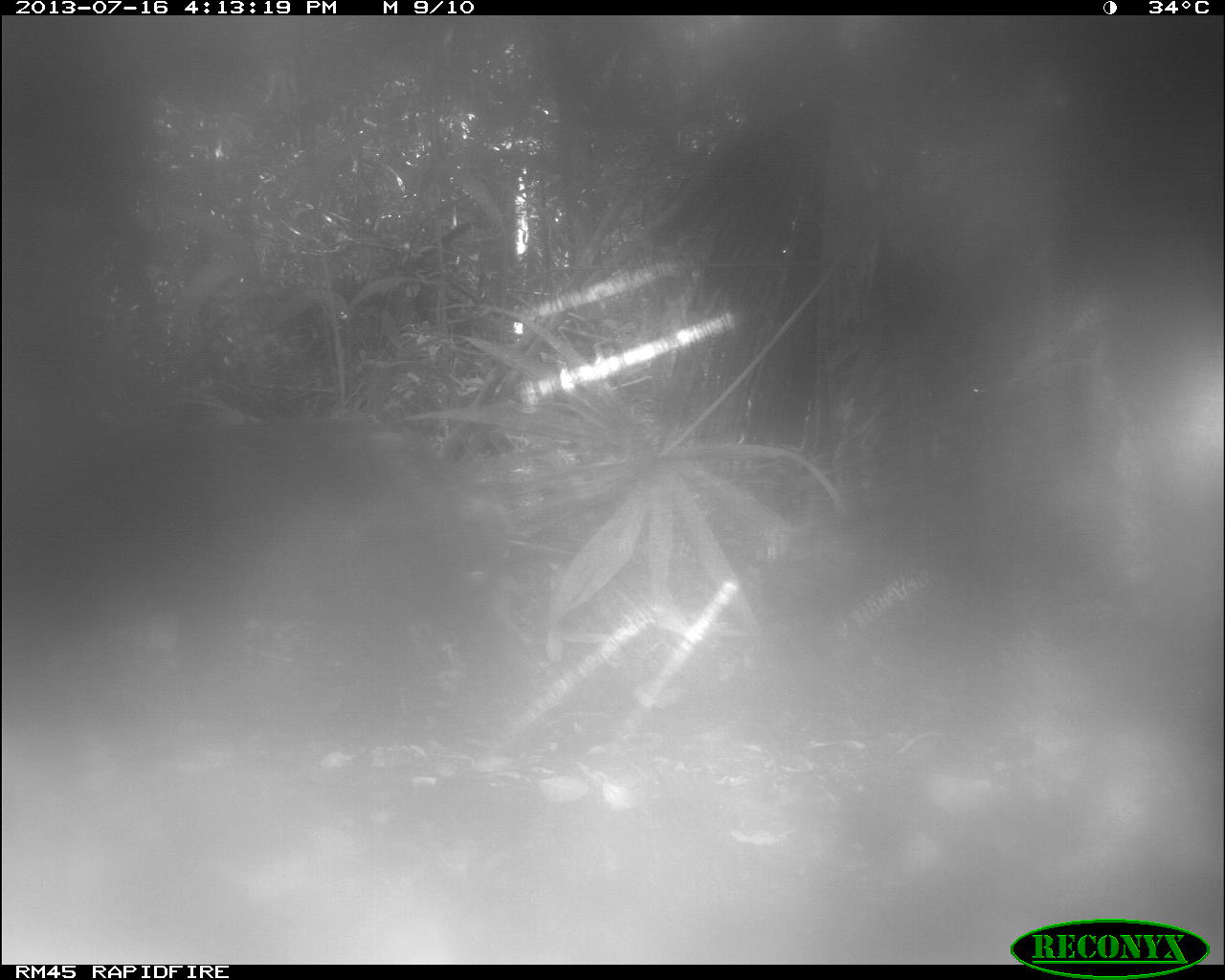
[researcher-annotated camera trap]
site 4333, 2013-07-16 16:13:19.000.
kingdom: Animalia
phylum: Chordata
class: Mammalia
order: Artiodactyla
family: Tayassuidae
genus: Tayassu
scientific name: Tayassu pecari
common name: white-lipped peccary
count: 1